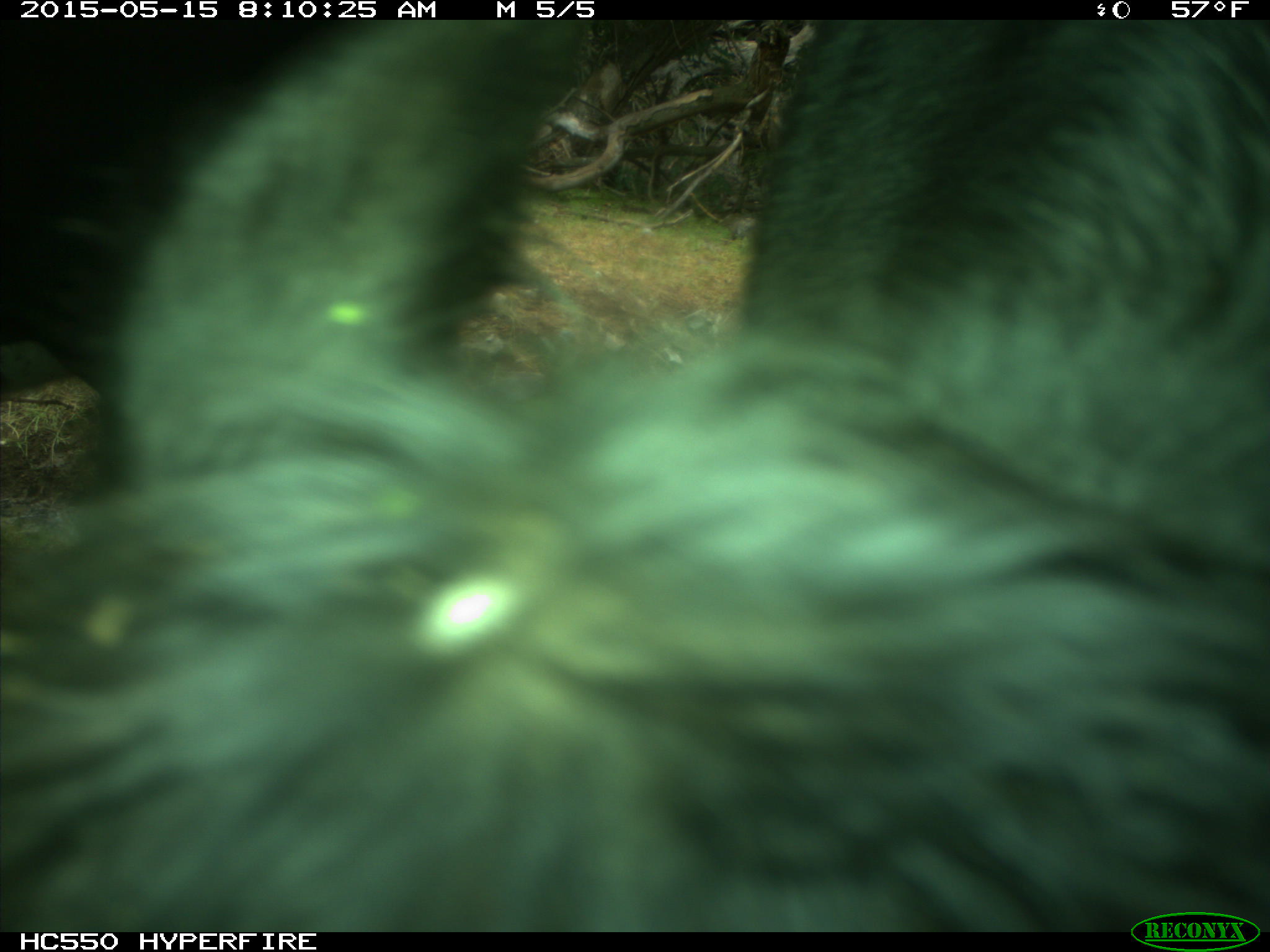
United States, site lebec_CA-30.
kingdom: Animalia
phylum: Chordata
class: Mammalia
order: Artiodactyla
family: Bovidae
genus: Bos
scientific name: Bos taurus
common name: domestic cow